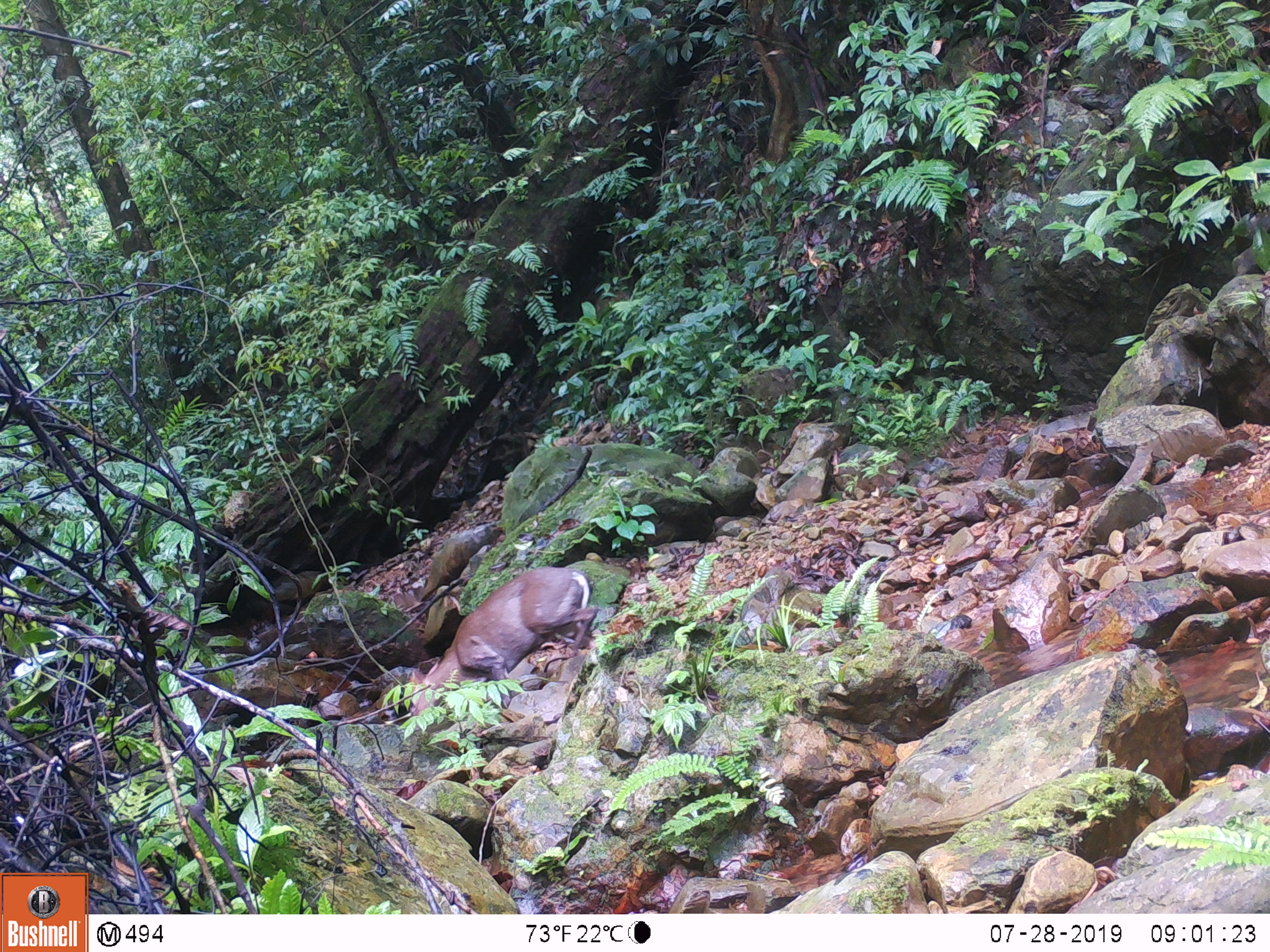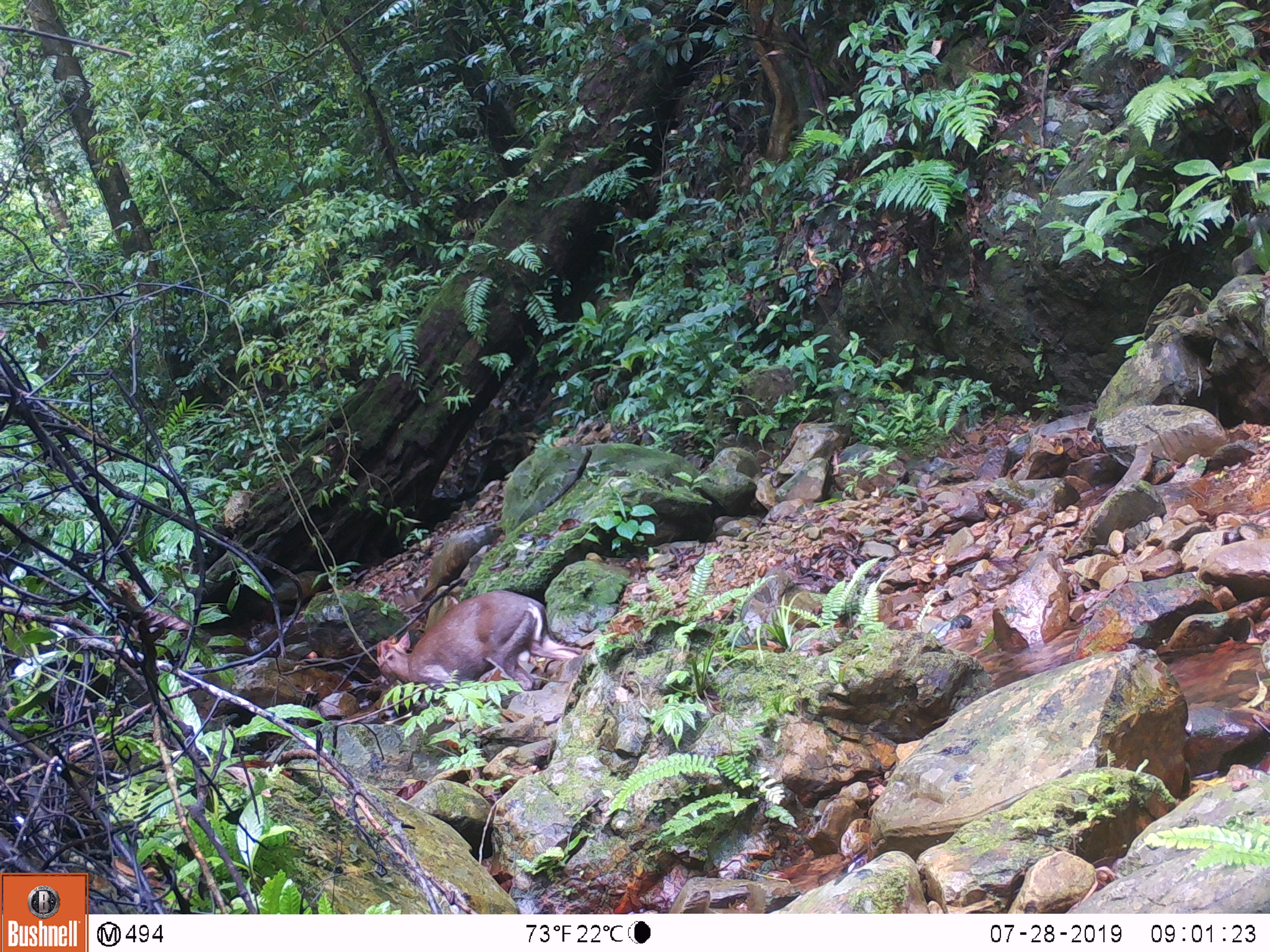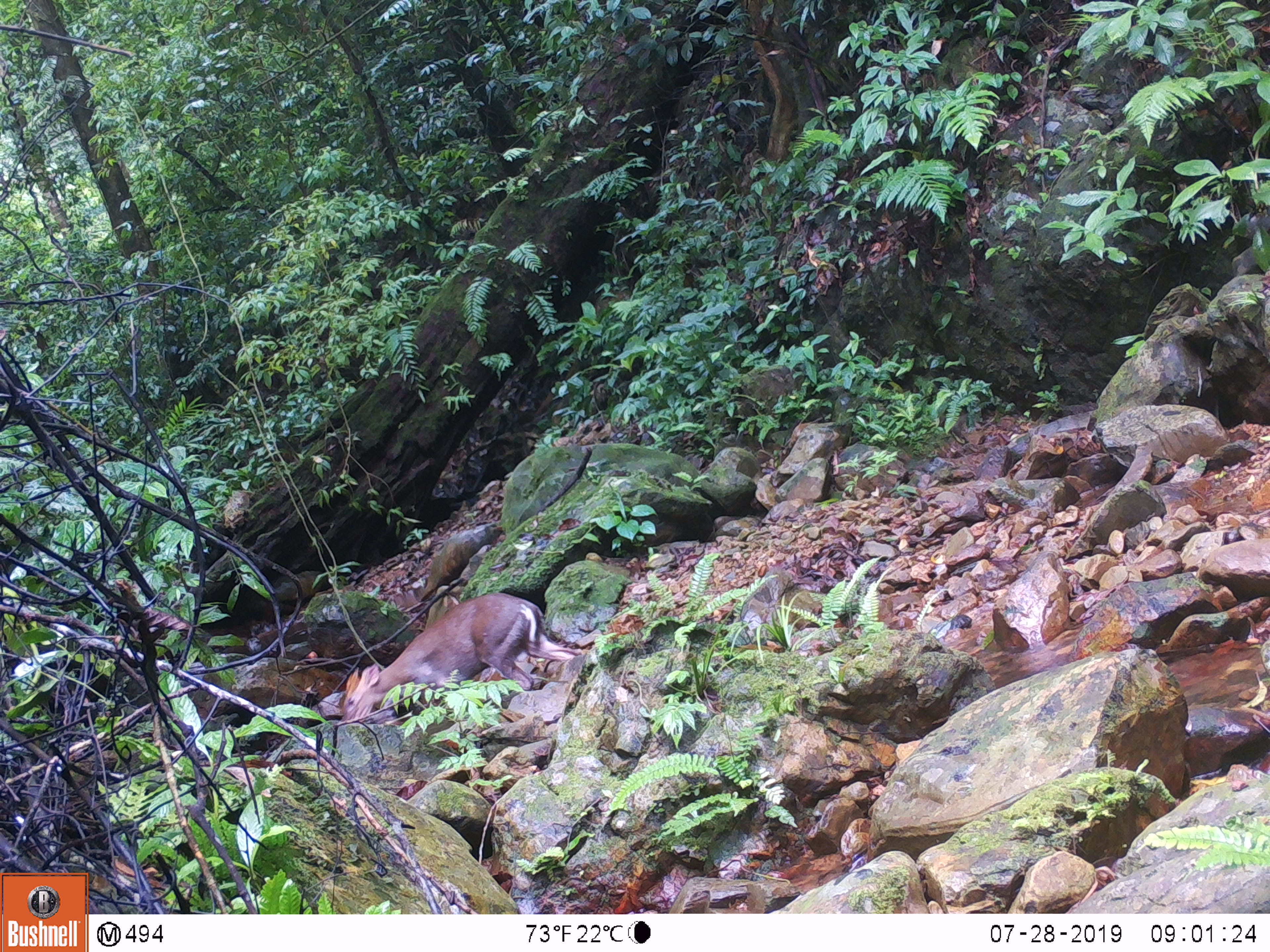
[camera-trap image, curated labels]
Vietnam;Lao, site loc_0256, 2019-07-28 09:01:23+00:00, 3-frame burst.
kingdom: Animalia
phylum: Chordata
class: Mammalia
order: Artiodactyla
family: Cervidae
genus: Muntiacus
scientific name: Muntiacus rooseveltorum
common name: roosevelt's muntjac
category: roosevelts muntjac group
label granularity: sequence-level